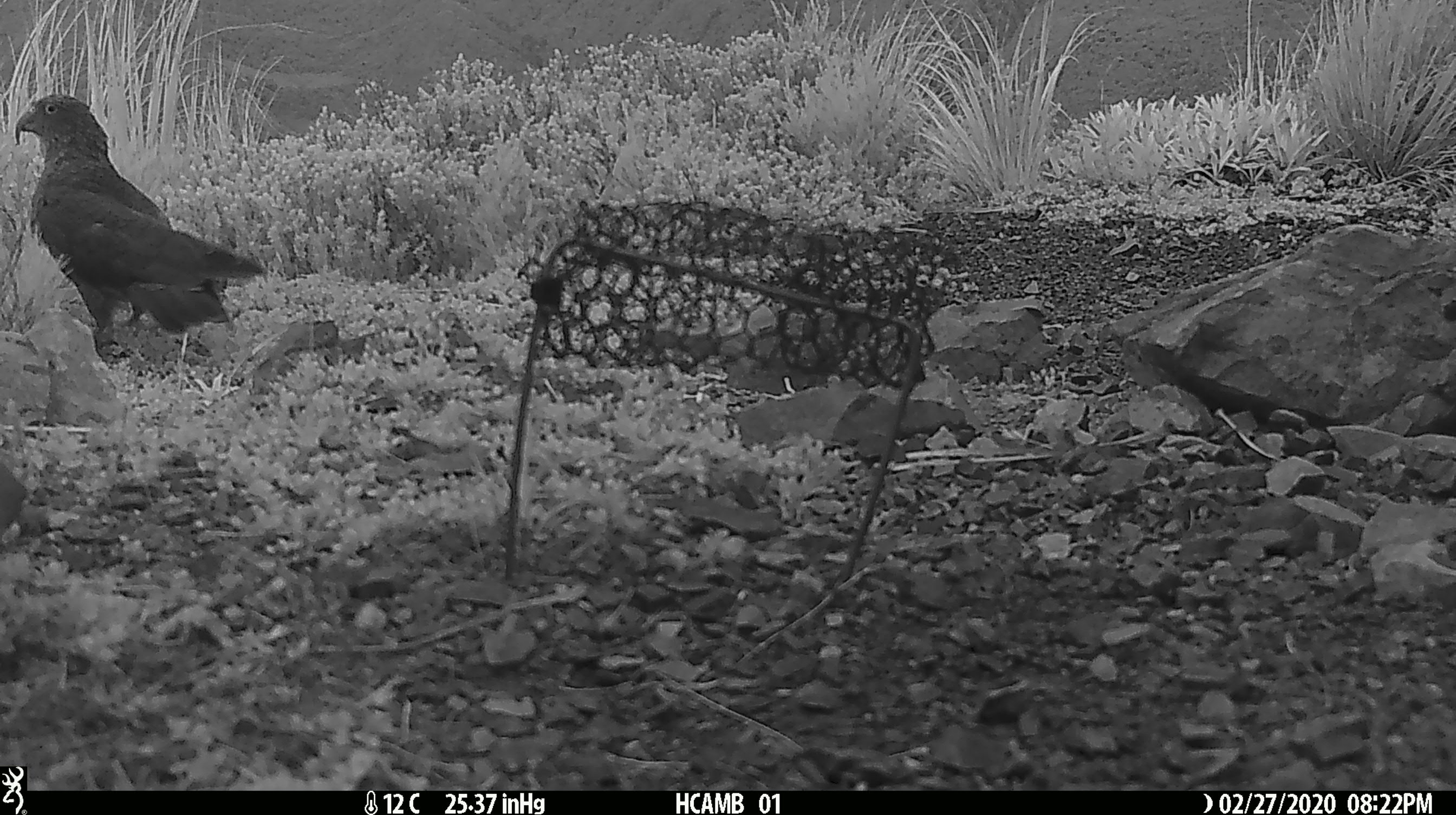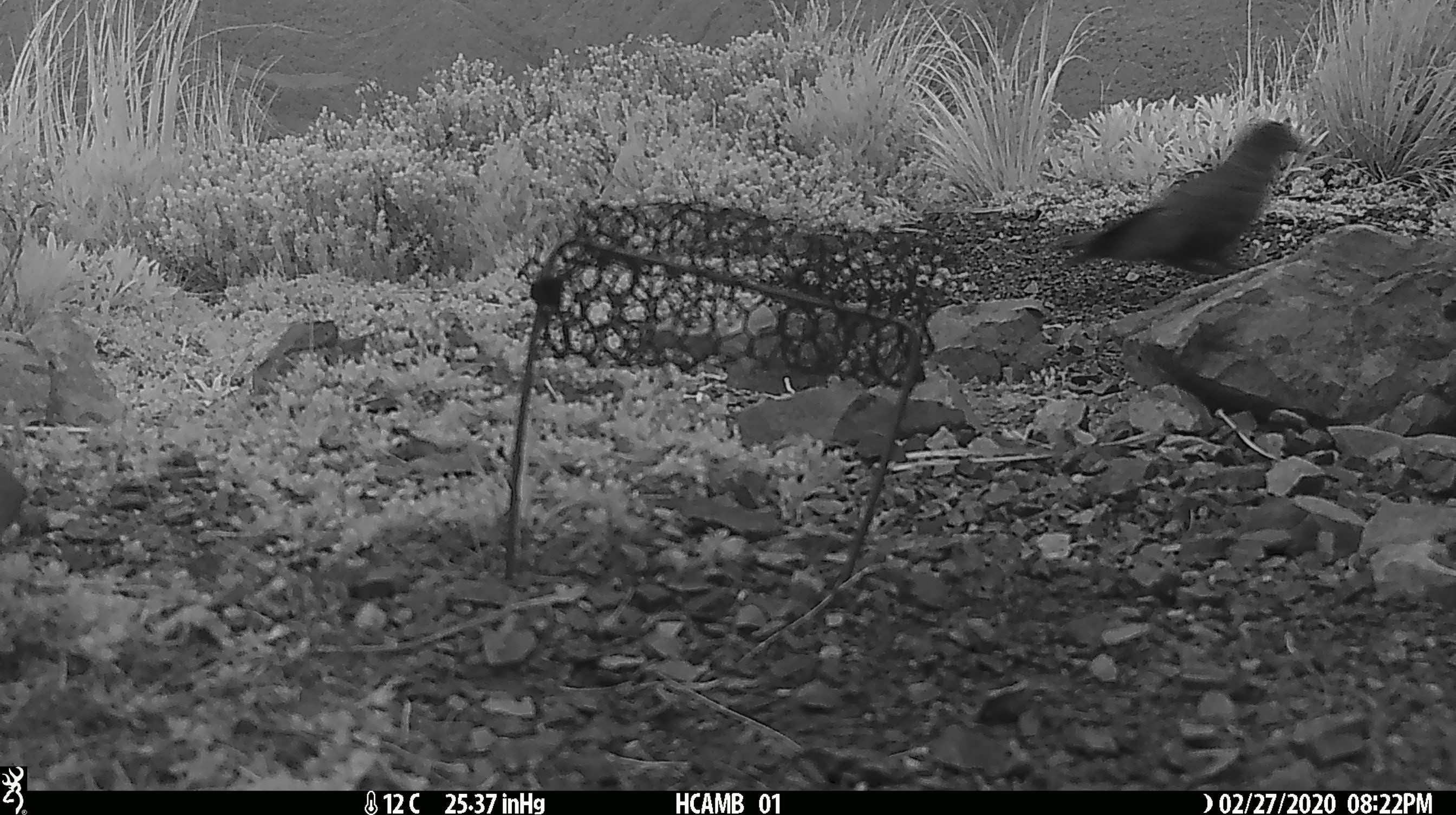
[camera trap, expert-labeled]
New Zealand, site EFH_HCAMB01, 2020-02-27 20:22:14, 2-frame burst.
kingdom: Animalia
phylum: Chordata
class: Aves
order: Psittaciformes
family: Strigopidae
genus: Nestor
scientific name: Nestor notabilis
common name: kea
Kea (Nestor notabilis).